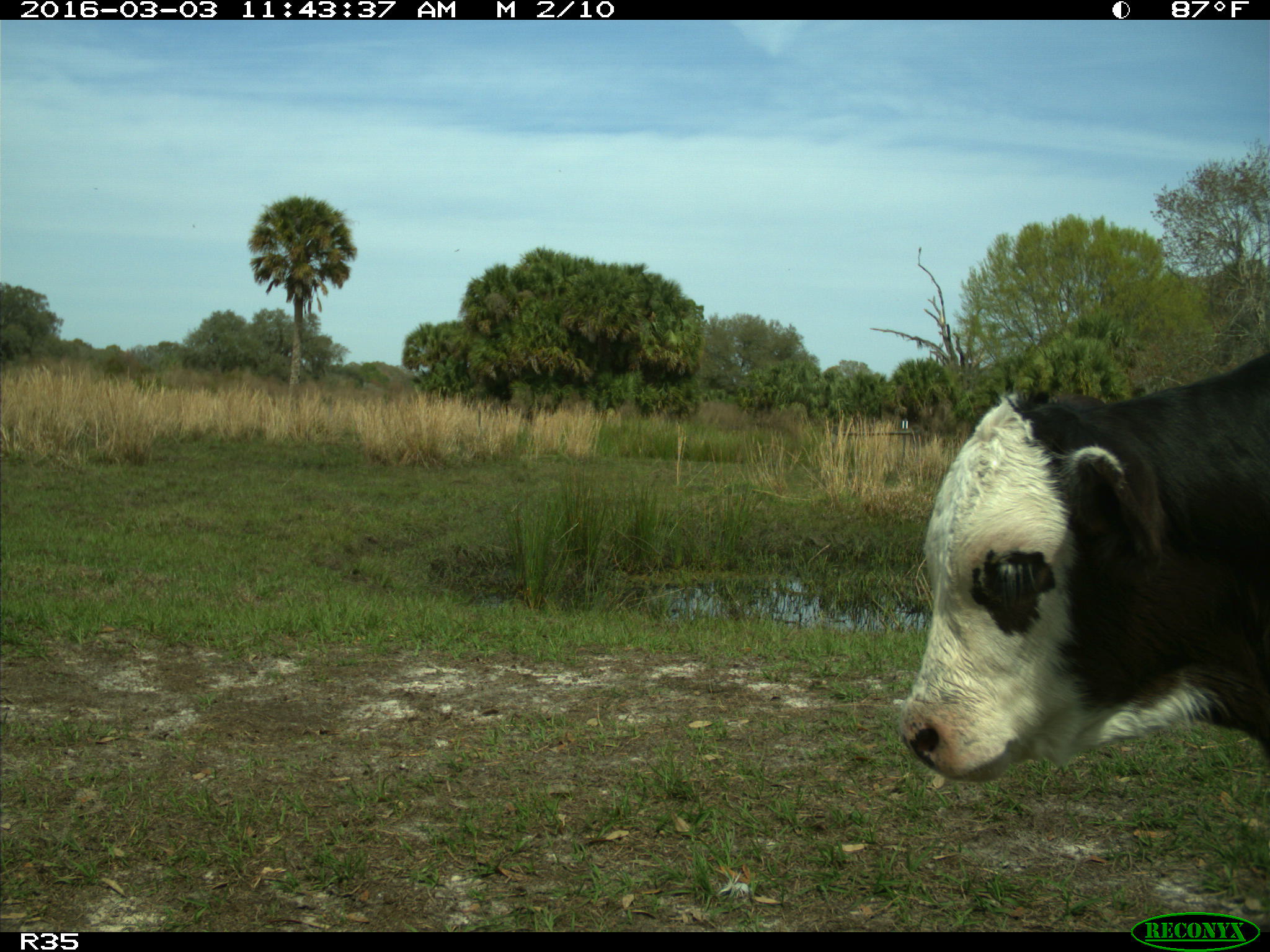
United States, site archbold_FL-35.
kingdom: Animalia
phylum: Chordata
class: Mammalia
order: Artiodactyla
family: Bovidae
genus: Bos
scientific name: Bos taurus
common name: domestic cow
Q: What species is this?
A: Bos taurus (domestic cow).